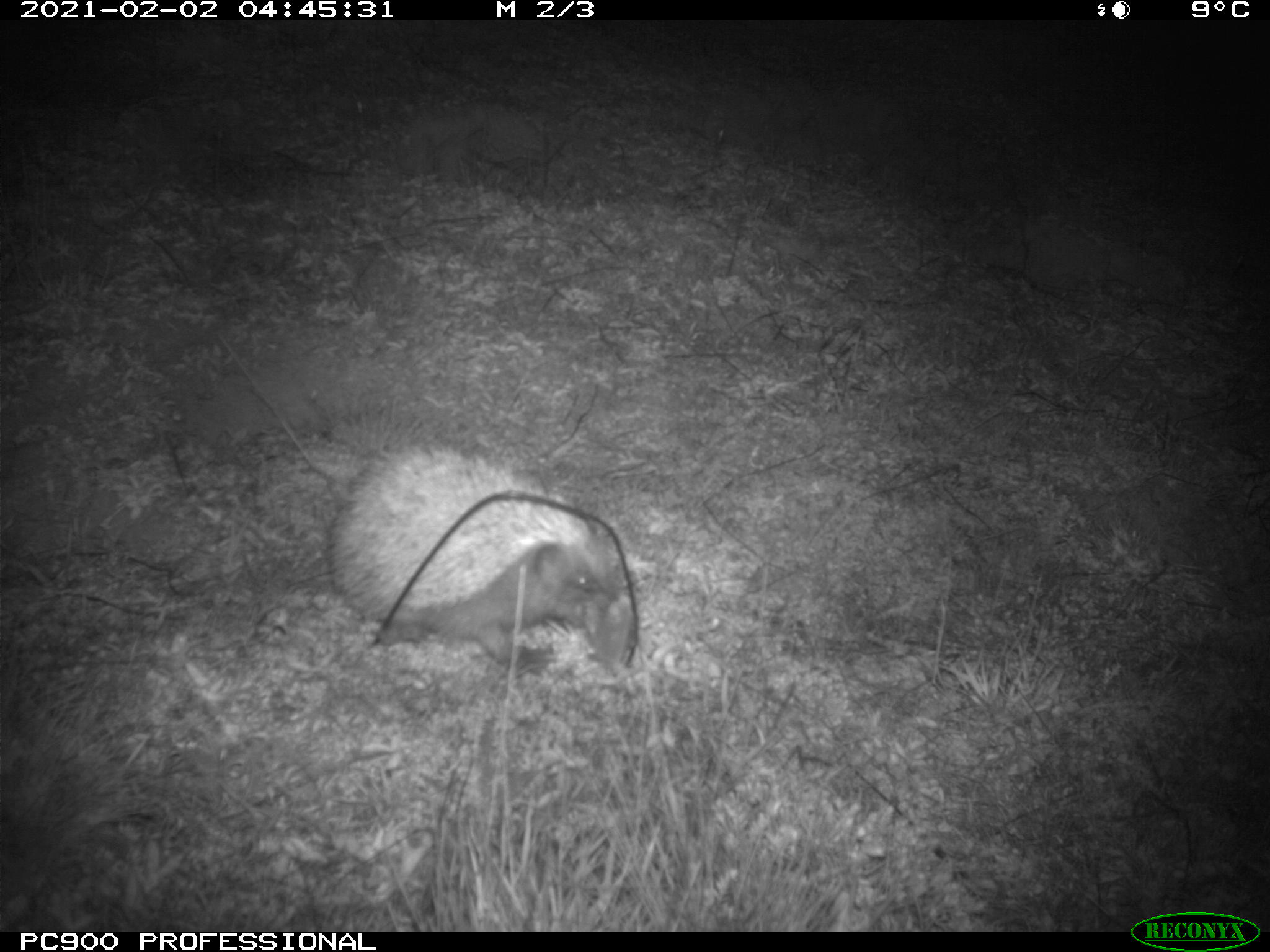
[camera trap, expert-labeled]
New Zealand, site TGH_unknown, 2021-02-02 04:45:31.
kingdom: Animalia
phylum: Chordata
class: Mammalia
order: Eulipotyphla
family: Erinaceidae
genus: Erinaceus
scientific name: Erinaceus europaeus europaeus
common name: european hedgehog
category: hedgehog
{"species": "hedgehog (european hedgehog) (Erinaceus europaeus europaeus)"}